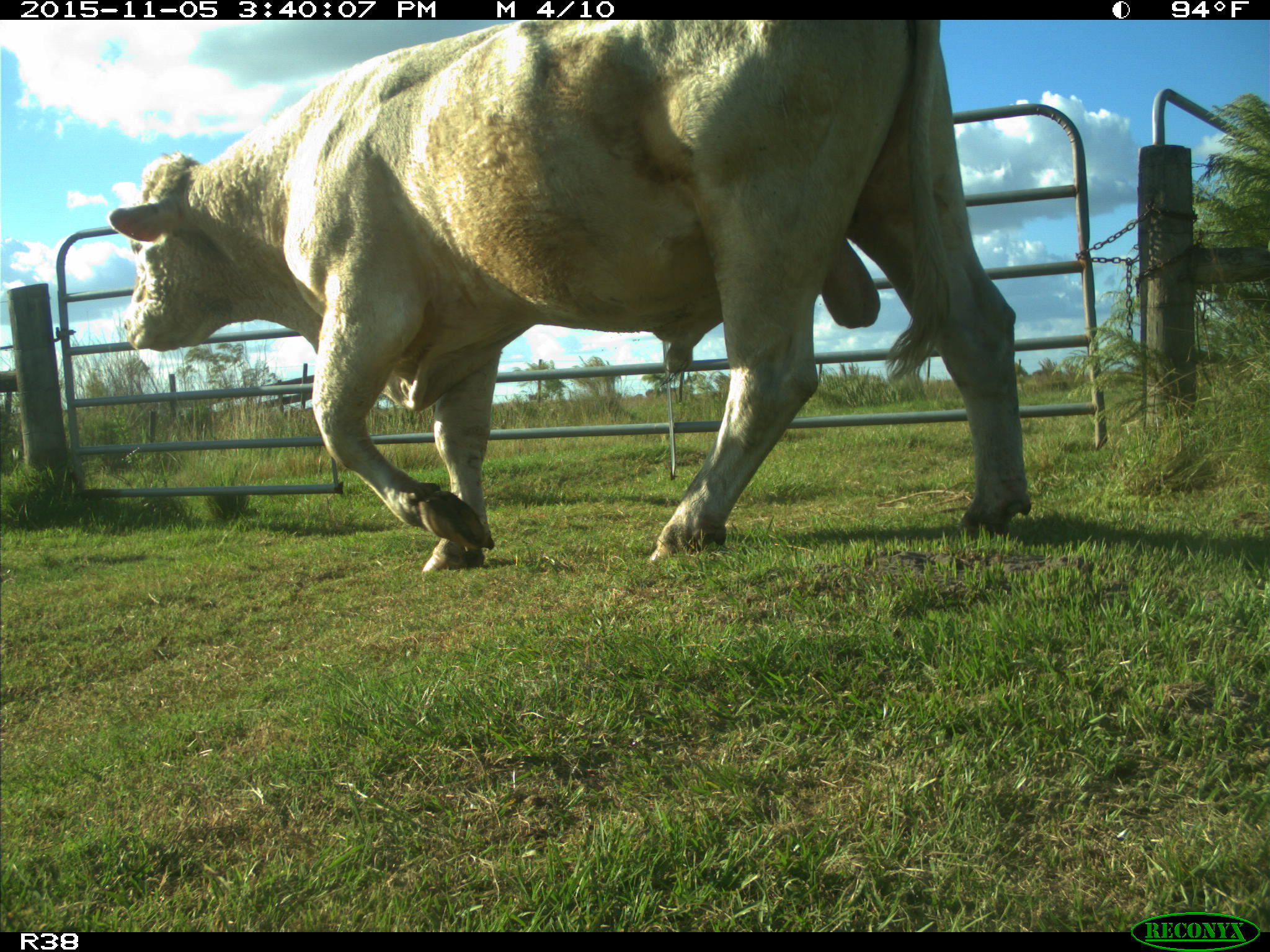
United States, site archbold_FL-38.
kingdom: Animalia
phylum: Chordata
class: Mammalia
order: Artiodactyla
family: Bovidae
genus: Bos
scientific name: Bos taurus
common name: domestic cow